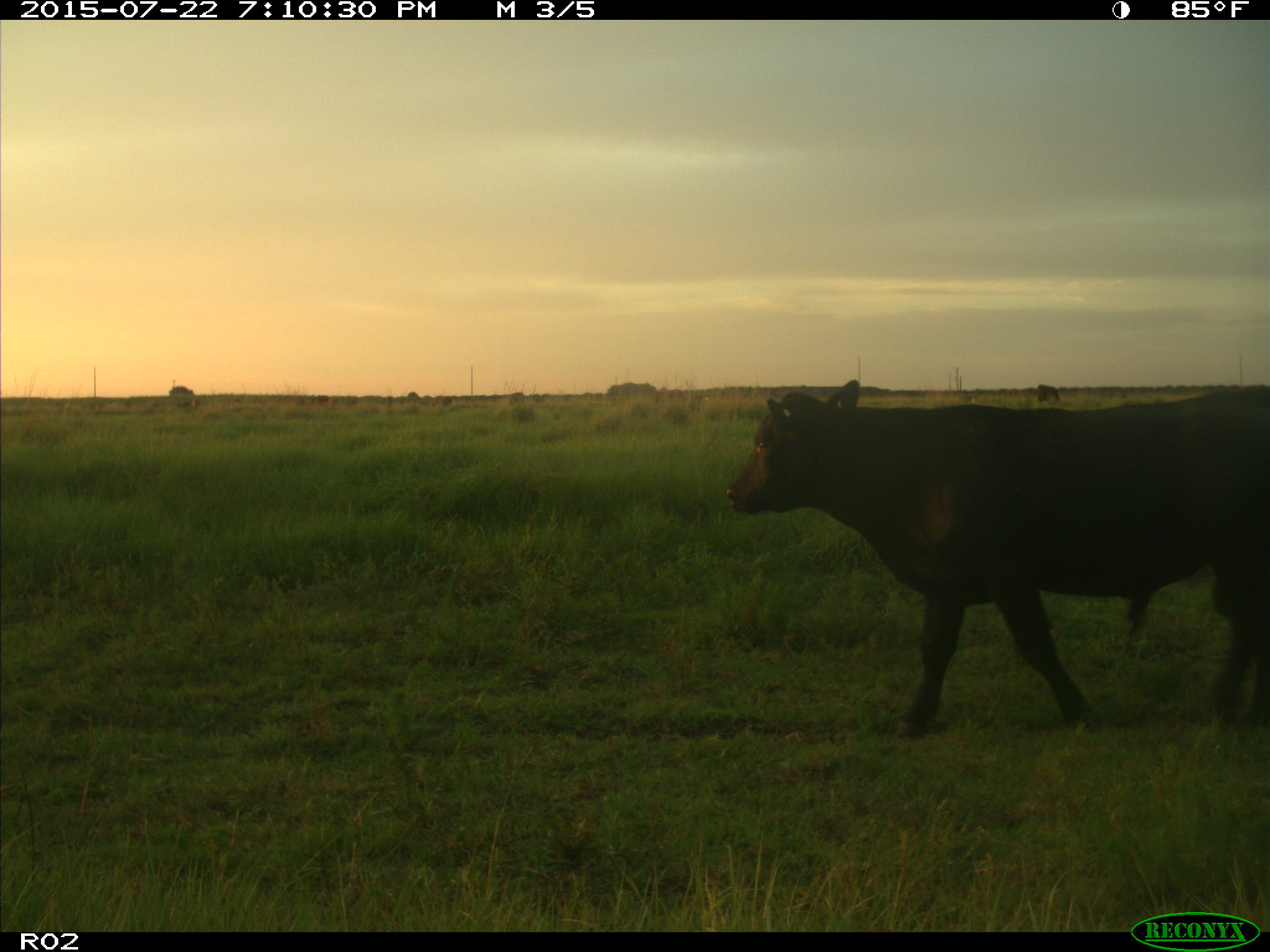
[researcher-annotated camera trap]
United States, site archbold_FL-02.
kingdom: Animalia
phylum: Chordata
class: Mammalia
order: Artiodactyla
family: Bovidae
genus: Bos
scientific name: Bos taurus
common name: domestic cow